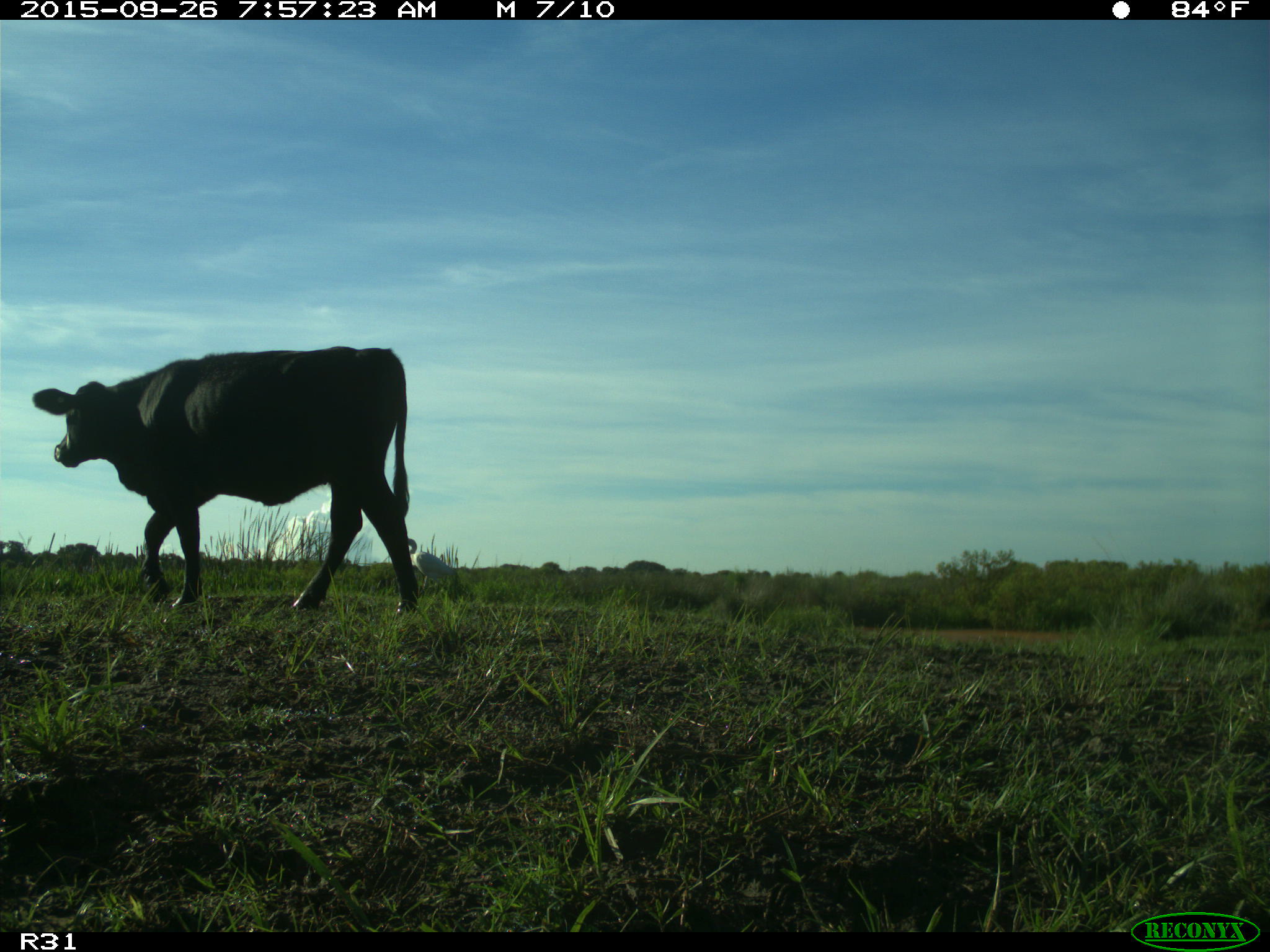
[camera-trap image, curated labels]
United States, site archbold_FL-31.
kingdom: Animalia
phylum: Chordata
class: Mammalia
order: Artiodactyla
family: Bovidae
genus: Bos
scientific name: Bos taurus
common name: domestic cow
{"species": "Bos taurus (domestic cow)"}